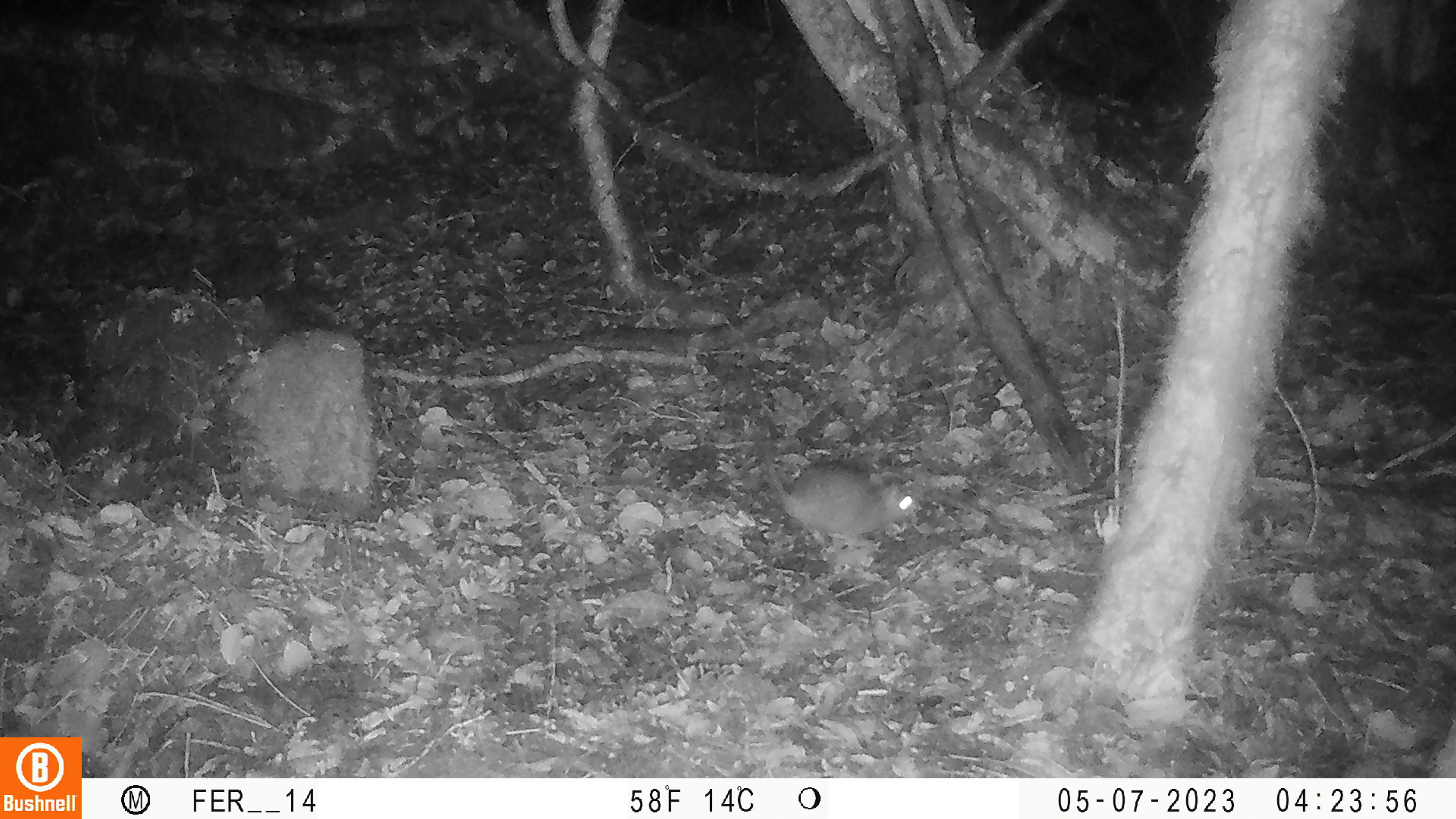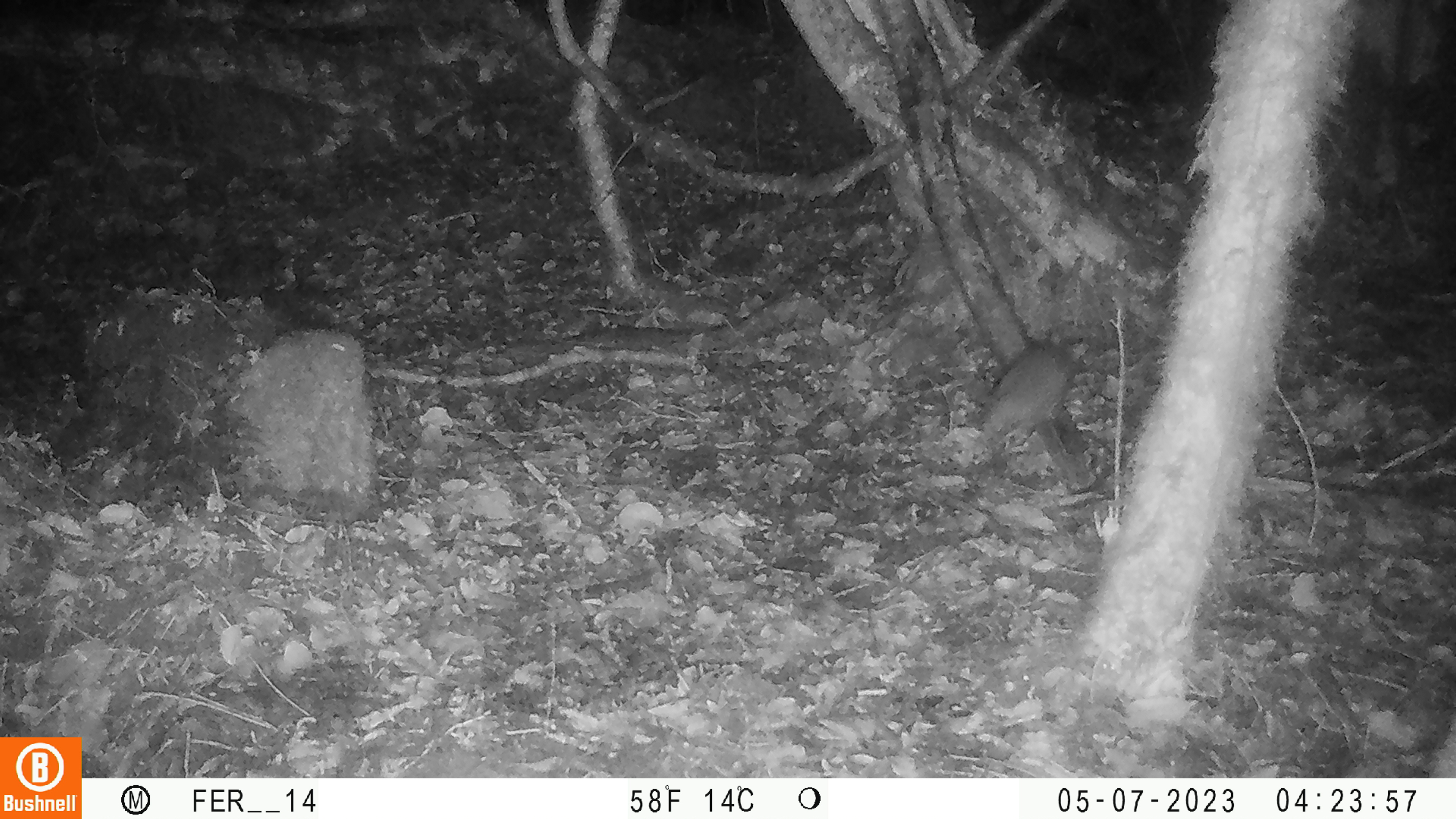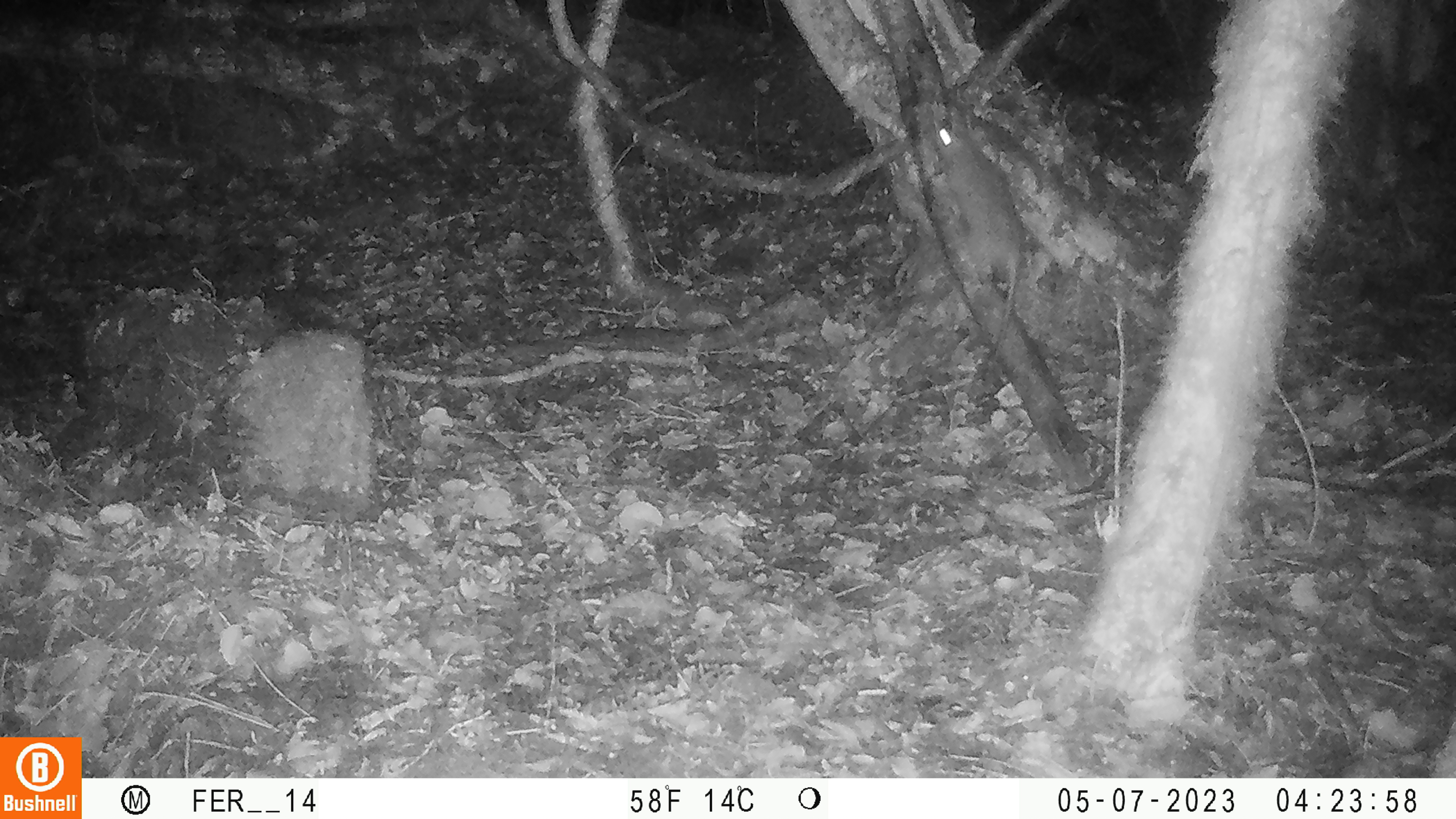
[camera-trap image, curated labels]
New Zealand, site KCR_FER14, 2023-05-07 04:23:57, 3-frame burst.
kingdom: Animalia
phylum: Chordata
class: Mammalia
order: Rodentia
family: Muridae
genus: Rattus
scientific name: Rattus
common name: rat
Rat (Rattus).